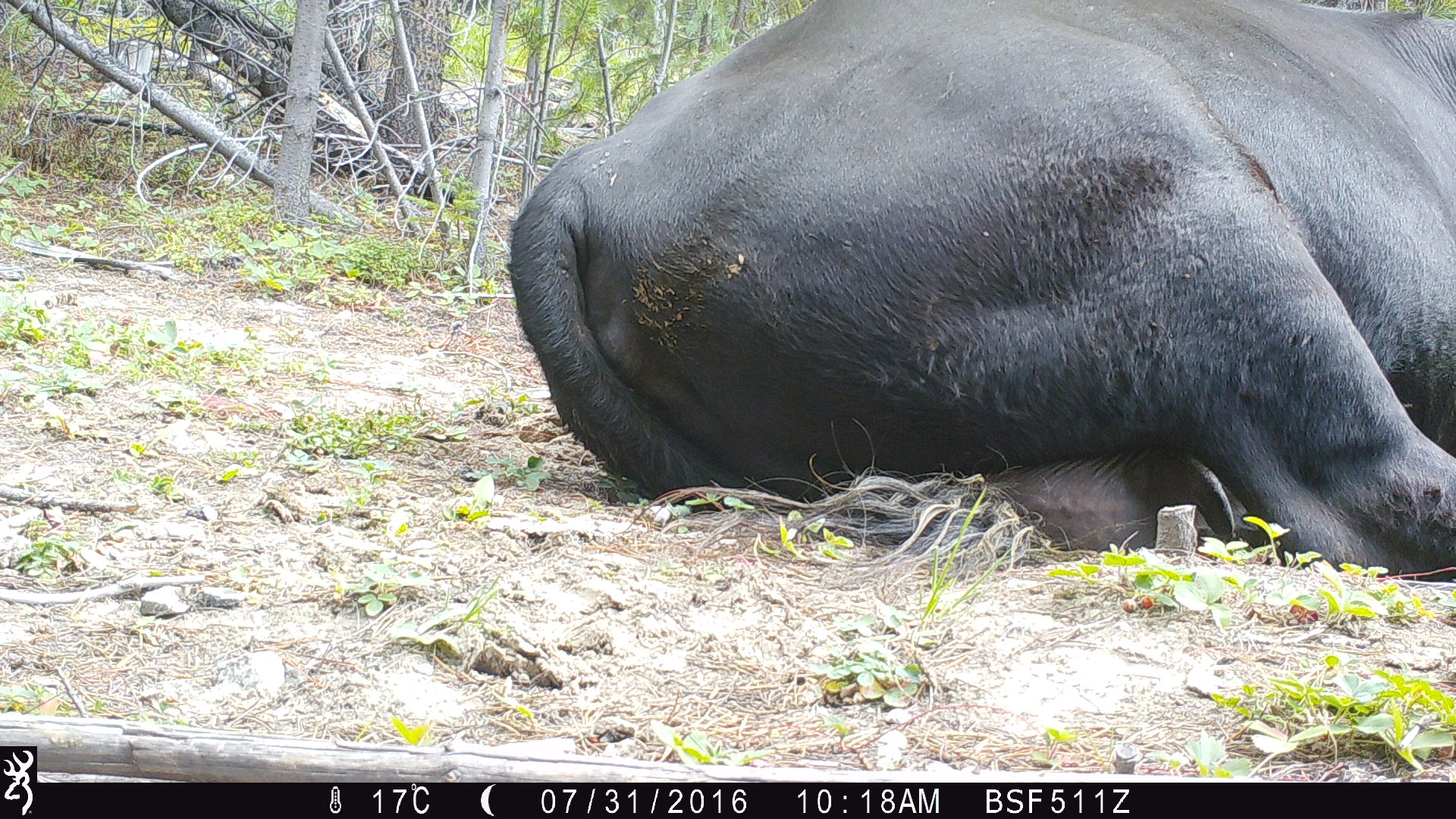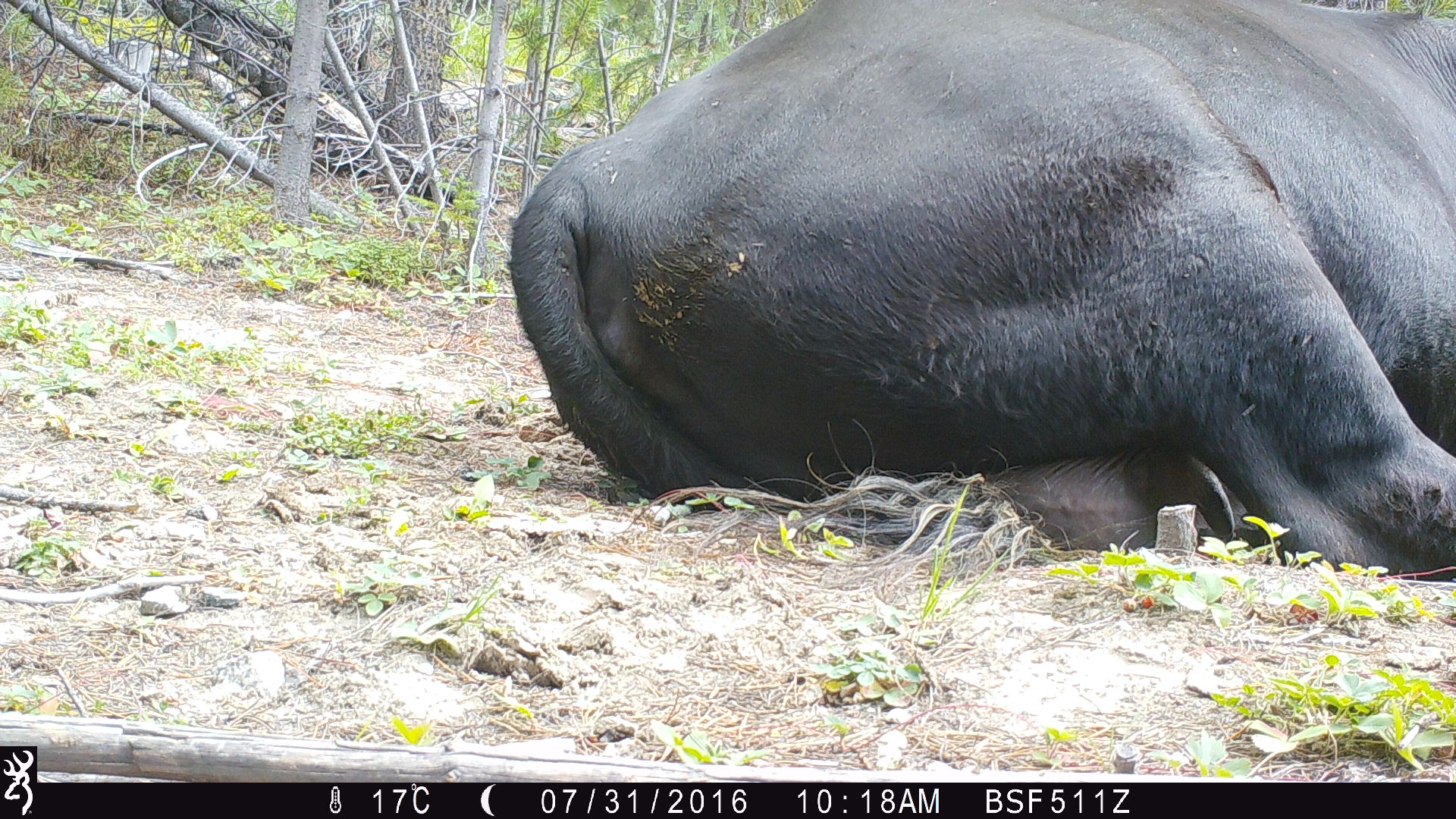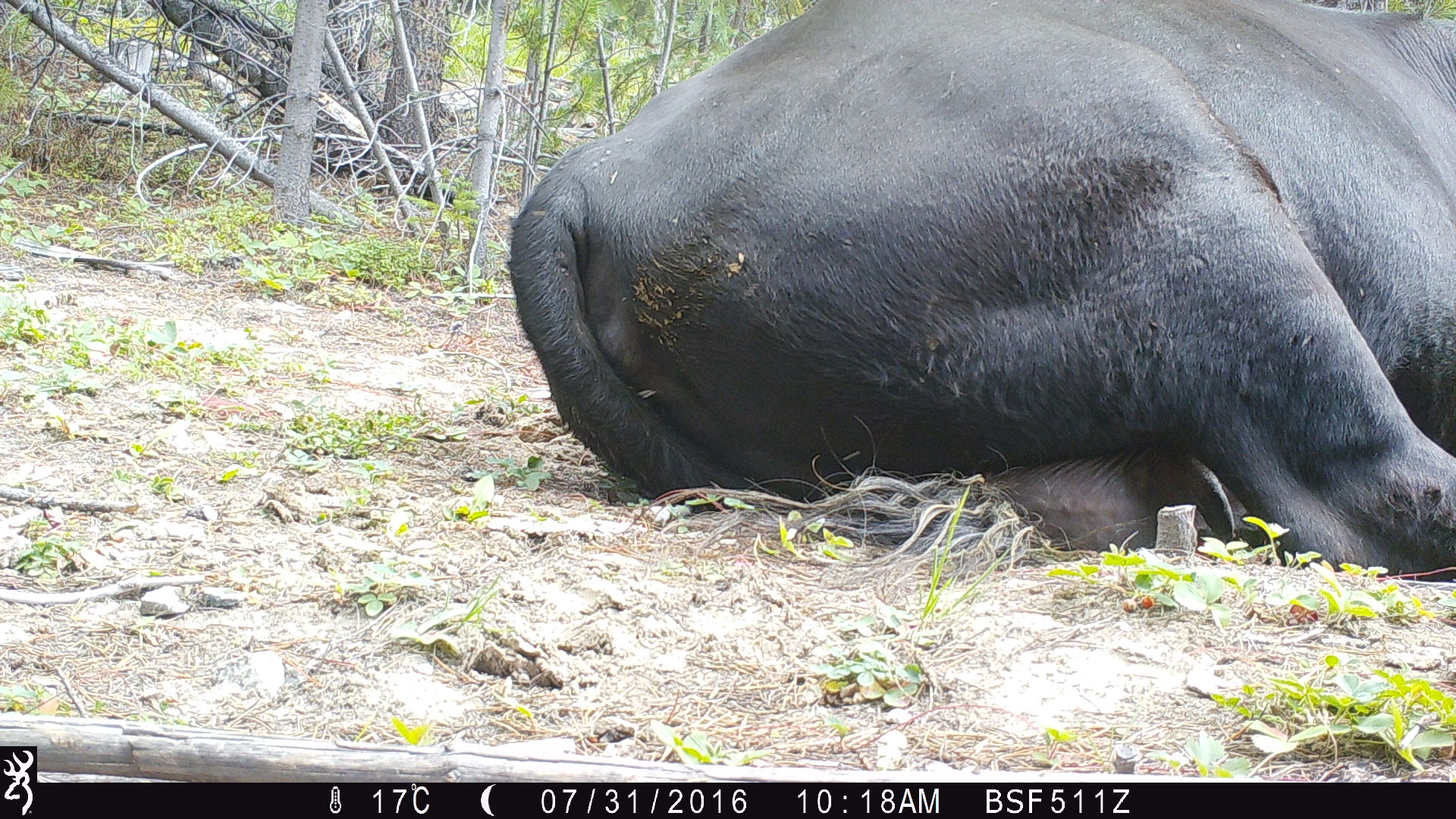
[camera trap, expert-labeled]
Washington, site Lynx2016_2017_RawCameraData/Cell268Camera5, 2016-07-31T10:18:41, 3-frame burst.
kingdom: Animalia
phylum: Chordata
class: Mammalia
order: Artiodactyla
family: Bovidae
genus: Bos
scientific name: Bos taurus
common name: domestic cattle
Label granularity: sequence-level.